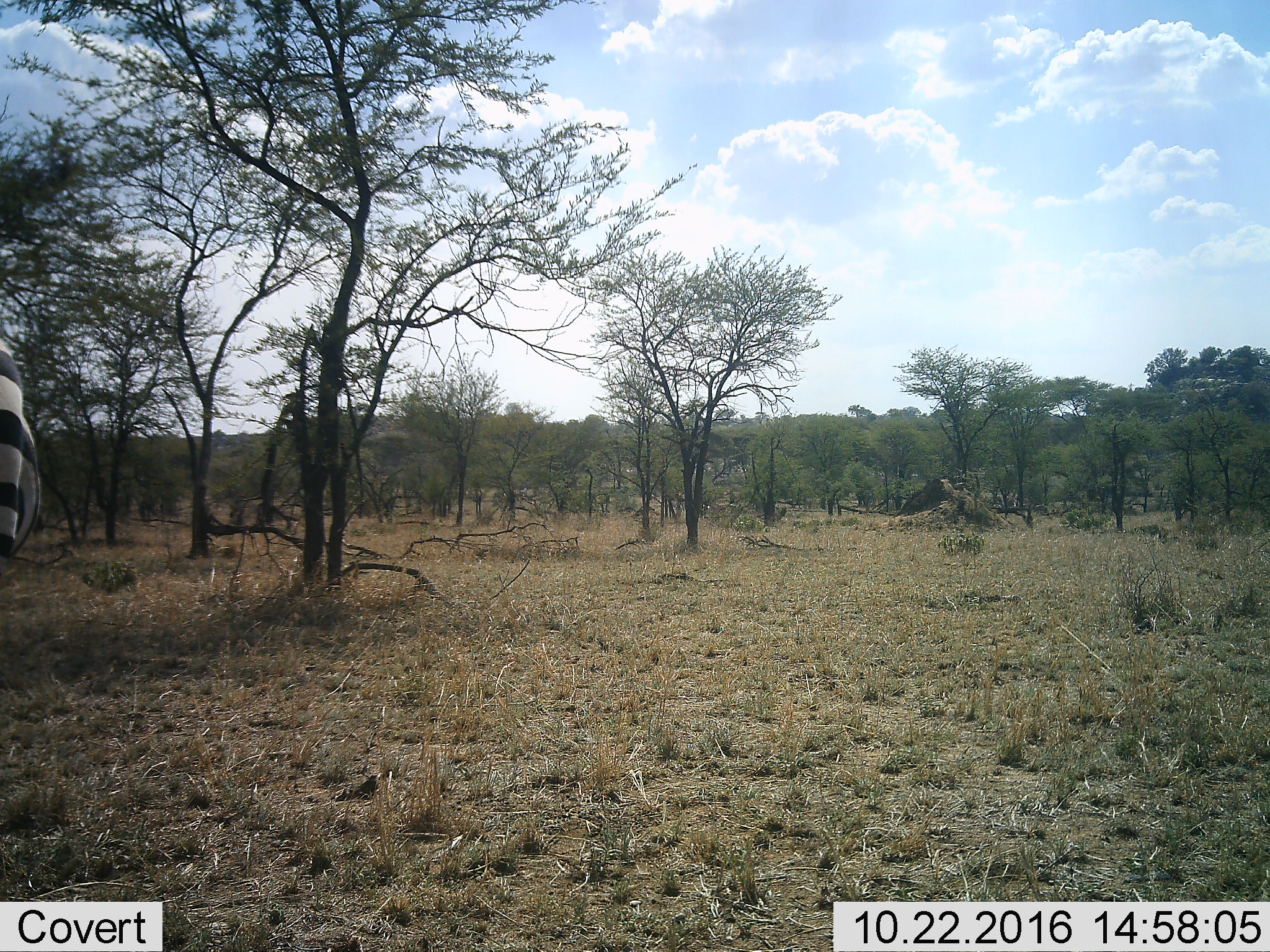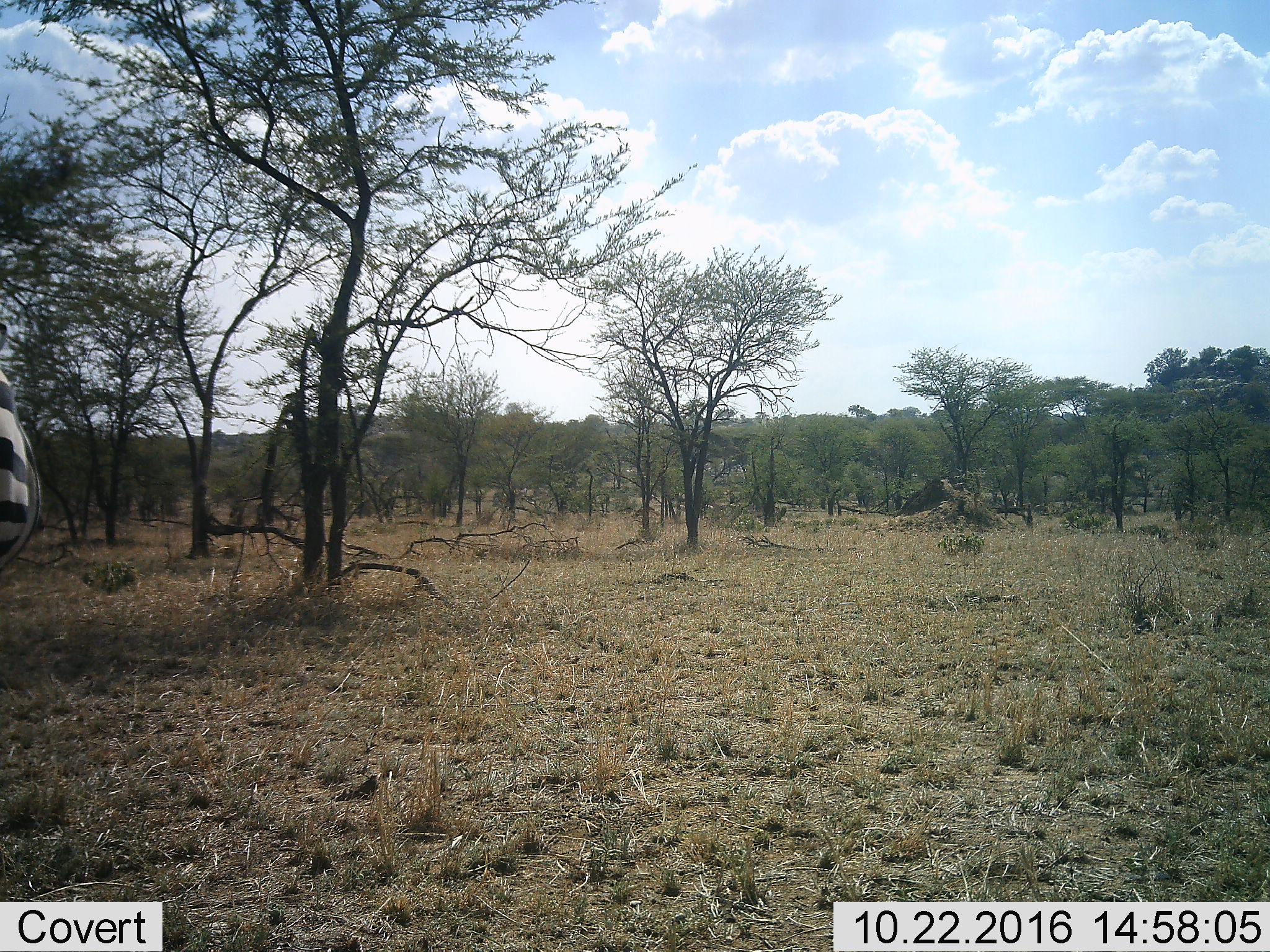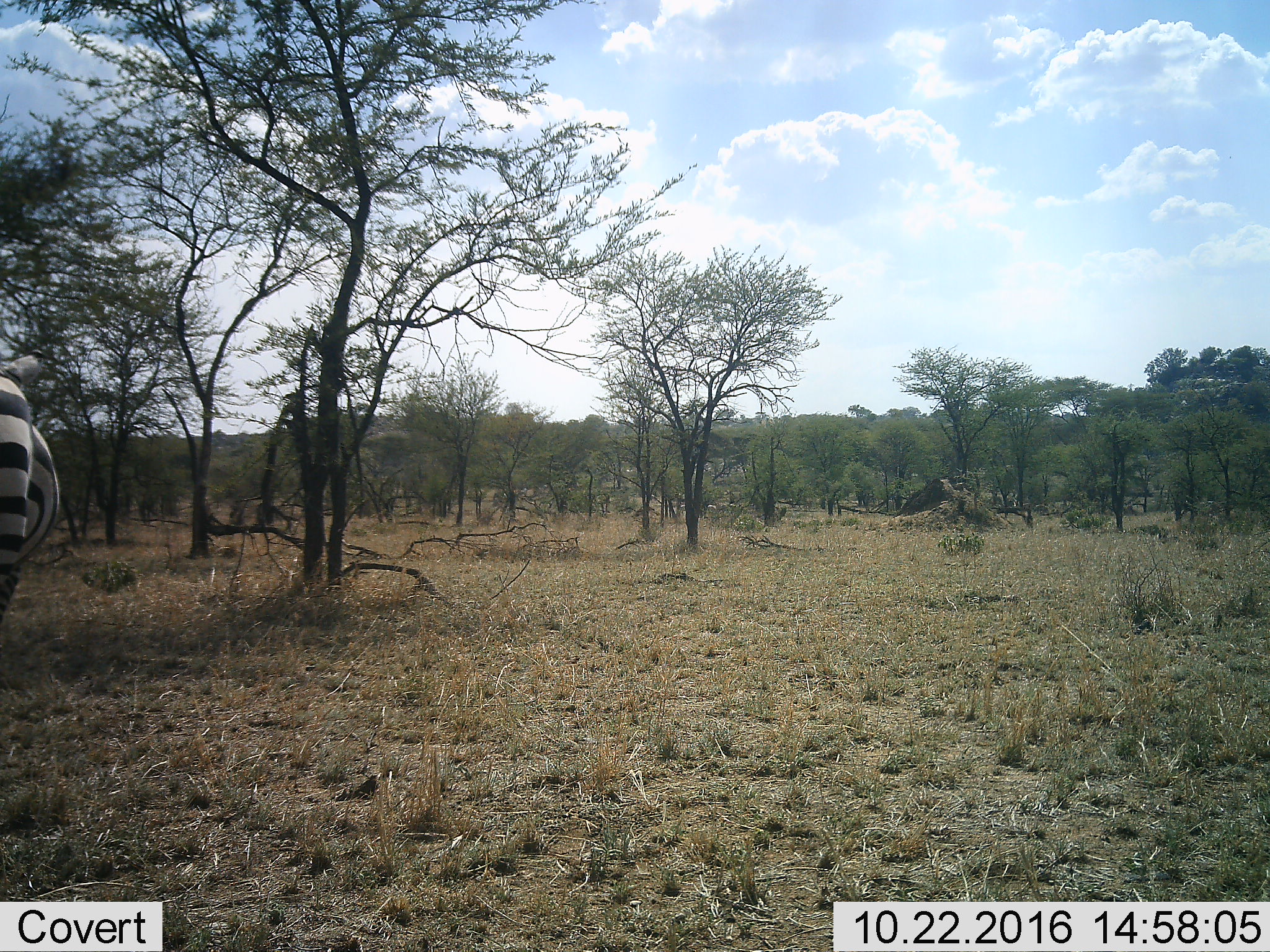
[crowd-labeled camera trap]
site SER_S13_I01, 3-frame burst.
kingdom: Animalia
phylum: Chordata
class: Mammalia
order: Perissodactyla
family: Equidae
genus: Equus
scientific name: Equus quagga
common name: plains zebra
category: zebraplains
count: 1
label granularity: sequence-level